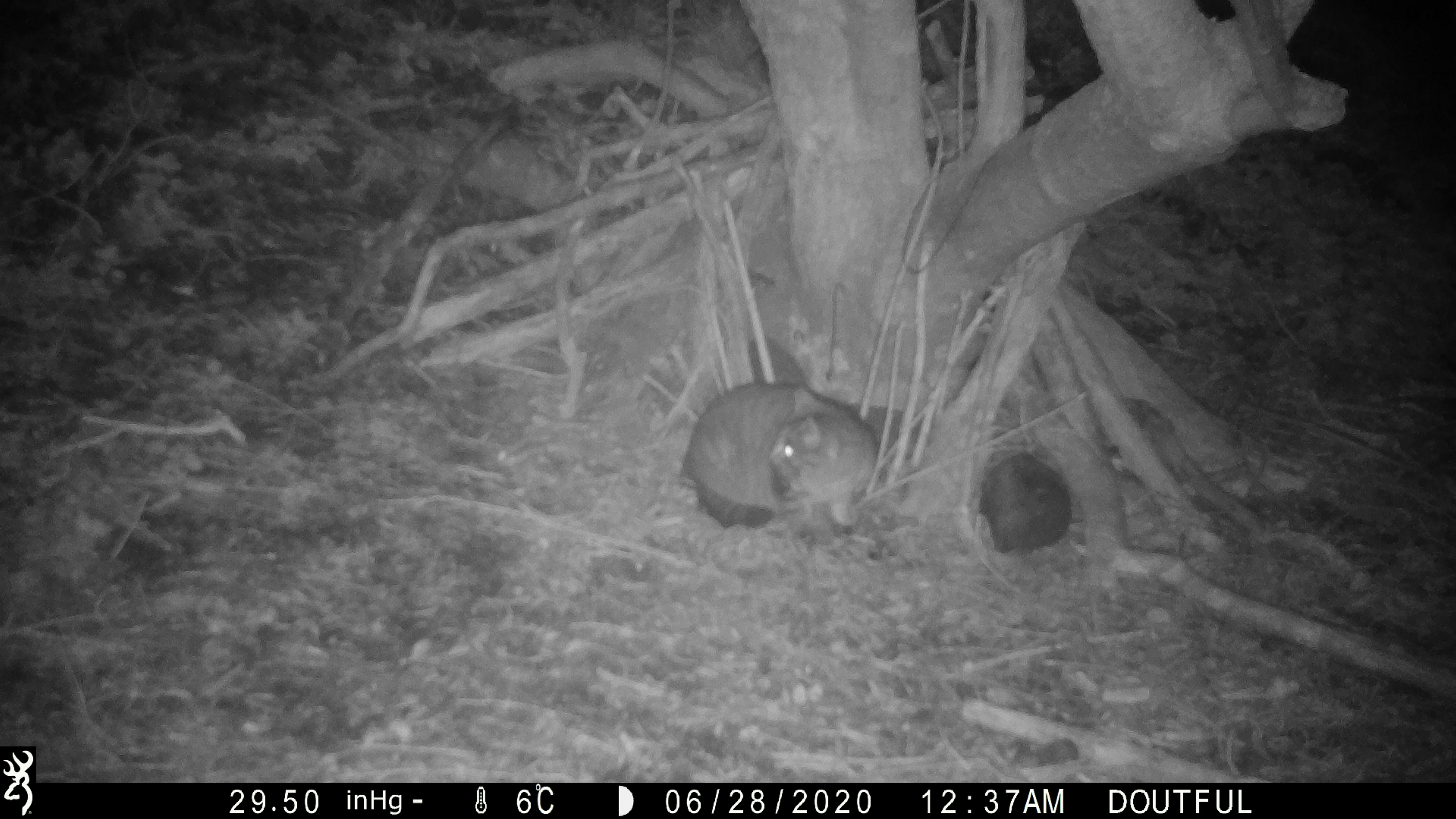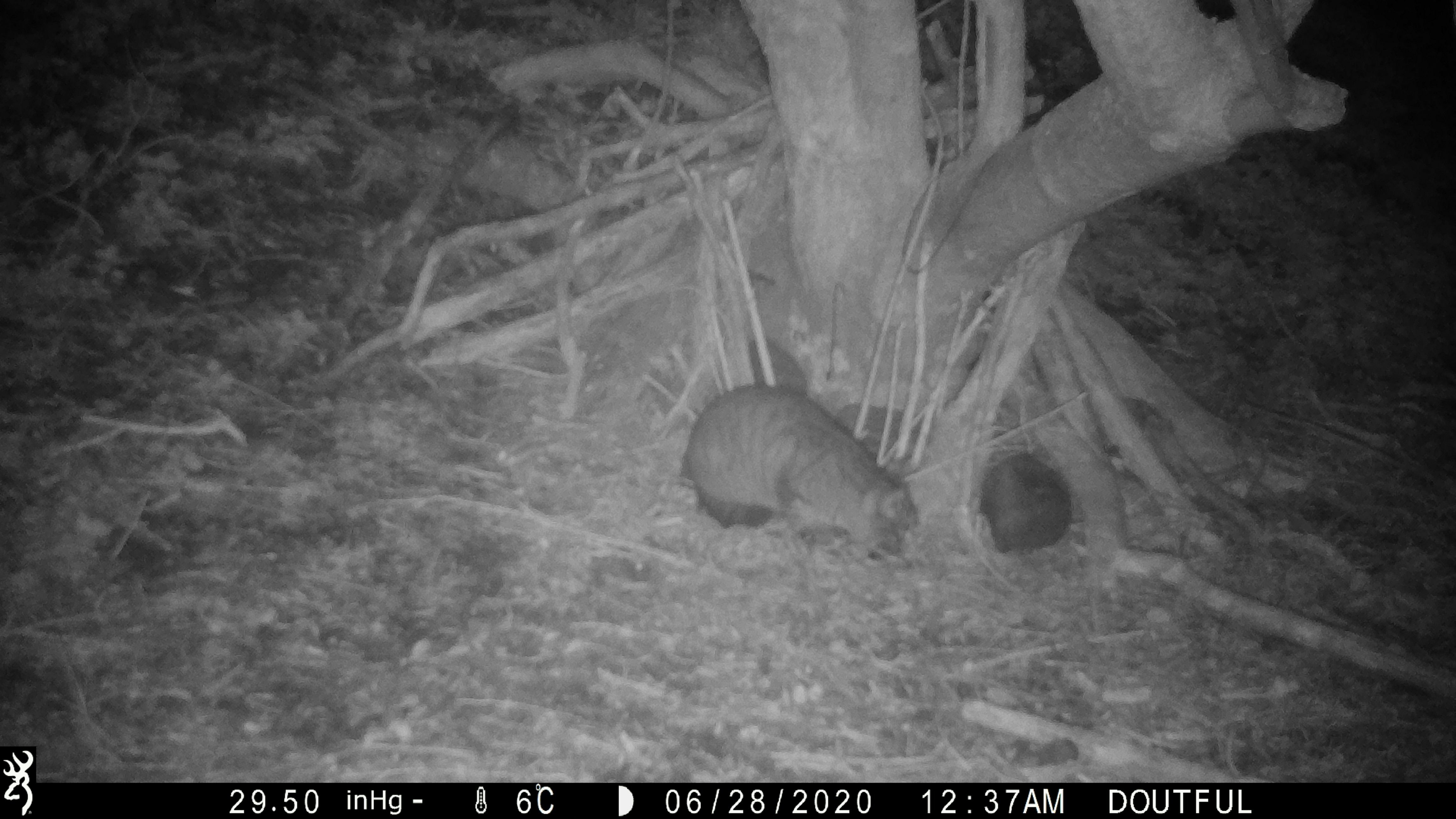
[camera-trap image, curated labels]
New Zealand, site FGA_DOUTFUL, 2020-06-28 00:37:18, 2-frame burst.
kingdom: Animalia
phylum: Chordata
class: Mammalia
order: Carnivora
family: Felidae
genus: Felis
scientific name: Felis catus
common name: domestic cat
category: cat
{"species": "cat (domestic cat) (Felis catus)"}